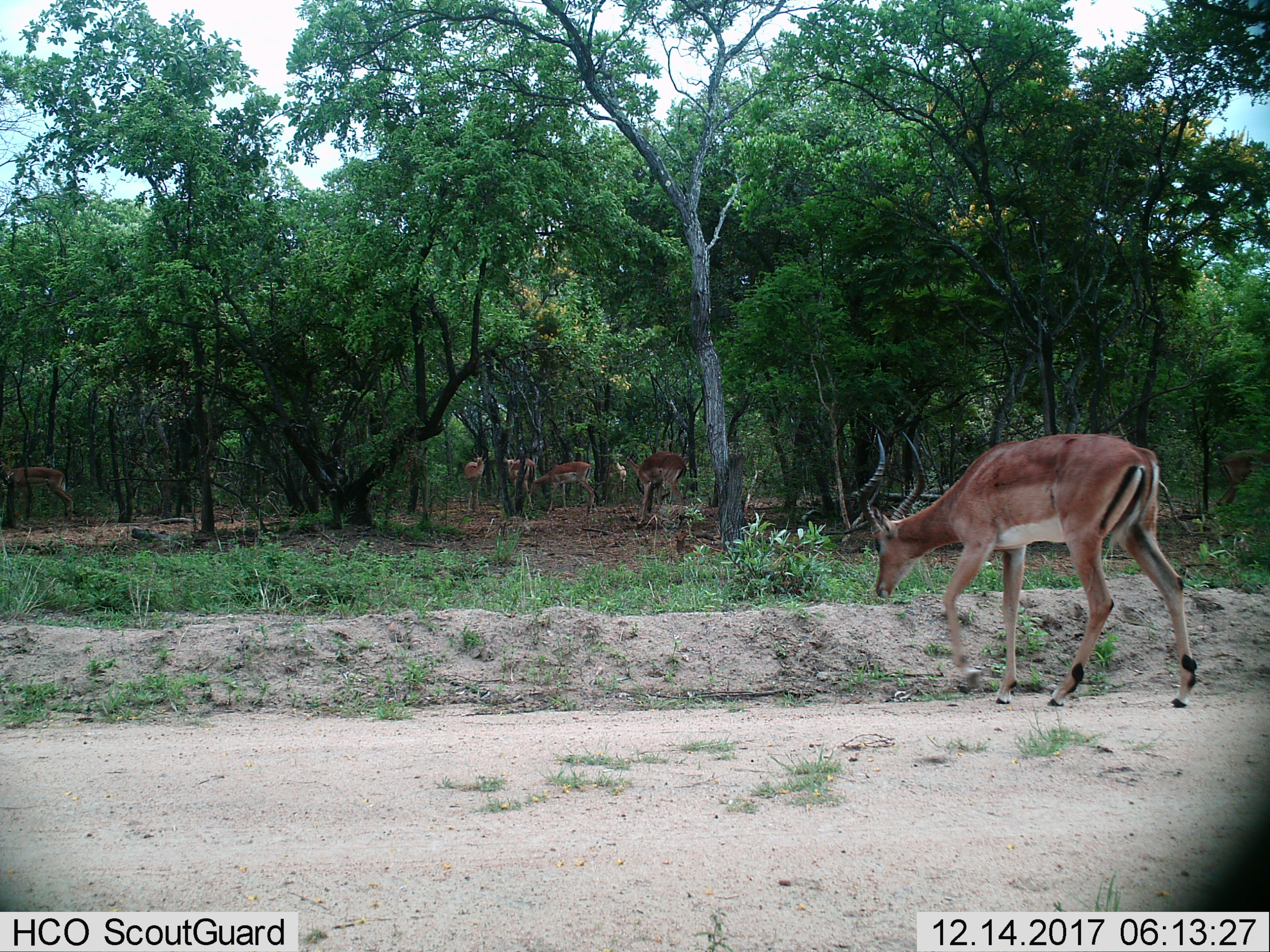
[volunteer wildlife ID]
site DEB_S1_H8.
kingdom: Animalia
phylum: Chordata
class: Mammalia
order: Artiodactyla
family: Bovidae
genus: Aepyceros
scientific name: Aepyceros melampus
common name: impala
Impala (Aepyceros melampus), count 7. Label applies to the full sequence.